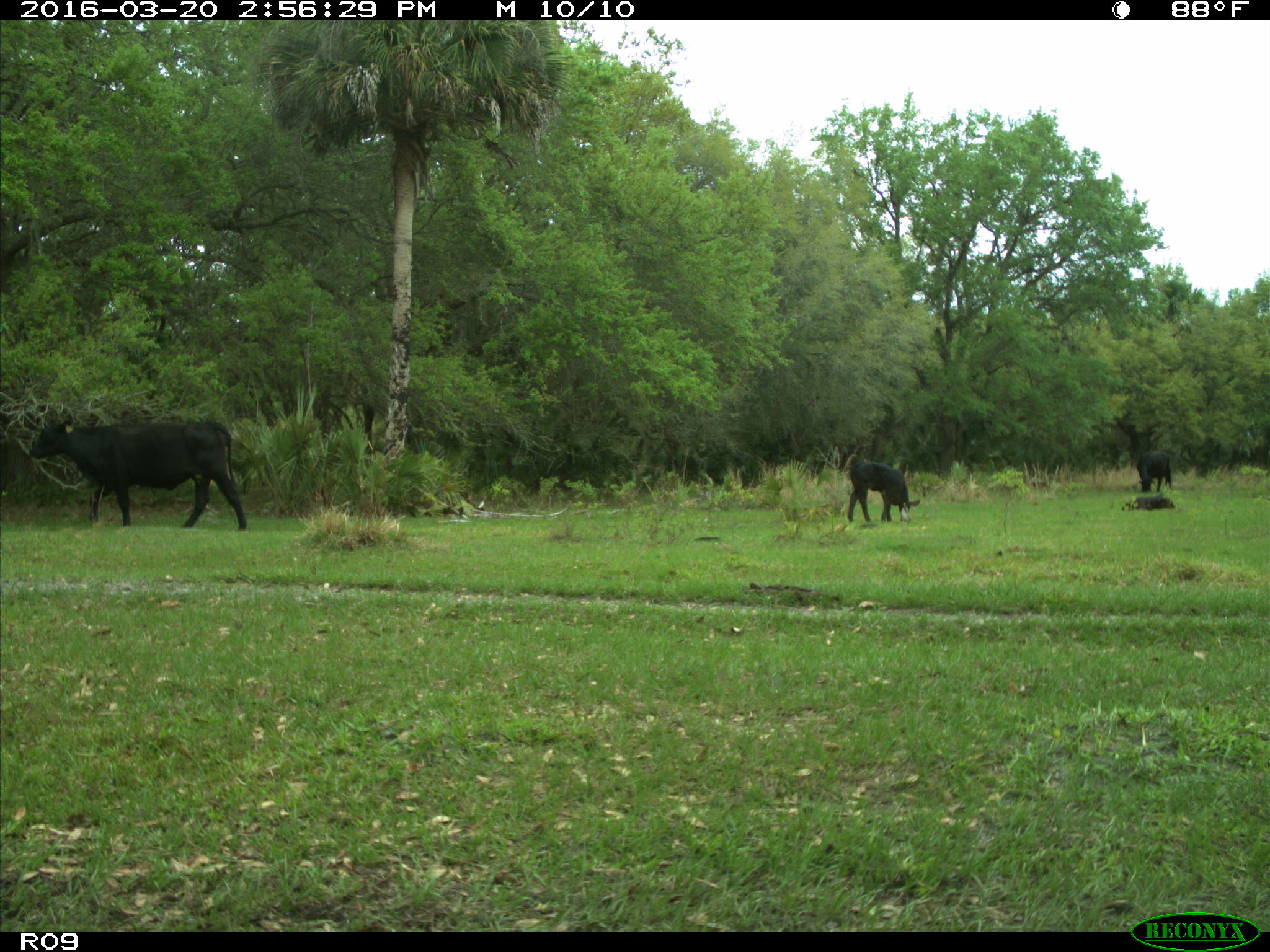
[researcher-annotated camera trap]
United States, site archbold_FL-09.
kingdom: Animalia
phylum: Chordata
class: Mammalia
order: Artiodactyla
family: Bovidae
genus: Bos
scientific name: Bos taurus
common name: domestic cow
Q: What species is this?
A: Bos taurus (domestic cow).